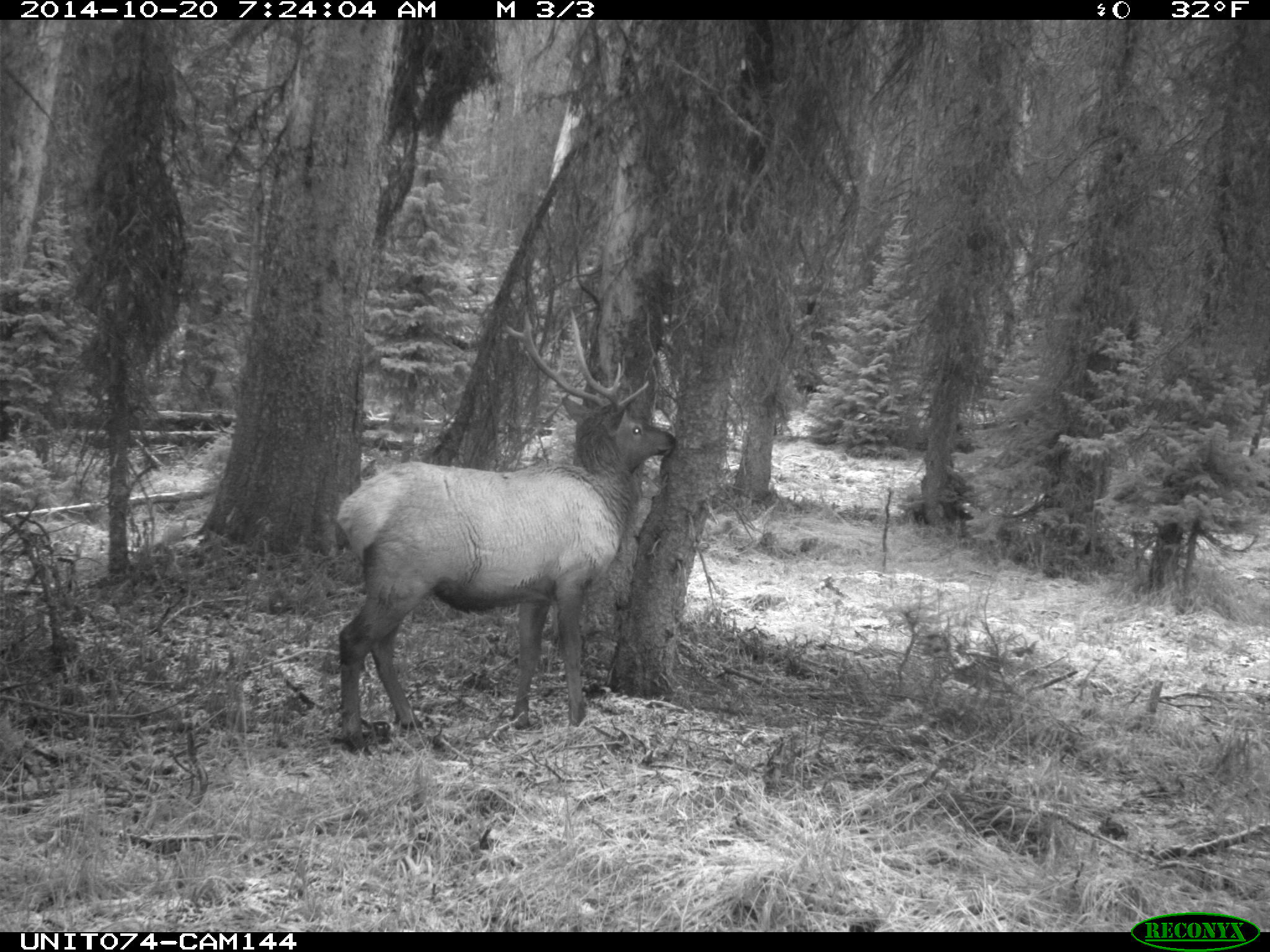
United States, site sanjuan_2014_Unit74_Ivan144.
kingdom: Animalia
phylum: Chordata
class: Mammalia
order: Artiodactyla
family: Cervidae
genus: Cervus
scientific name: Cervus elaphus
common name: red deer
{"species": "Cervus elaphus (red deer)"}